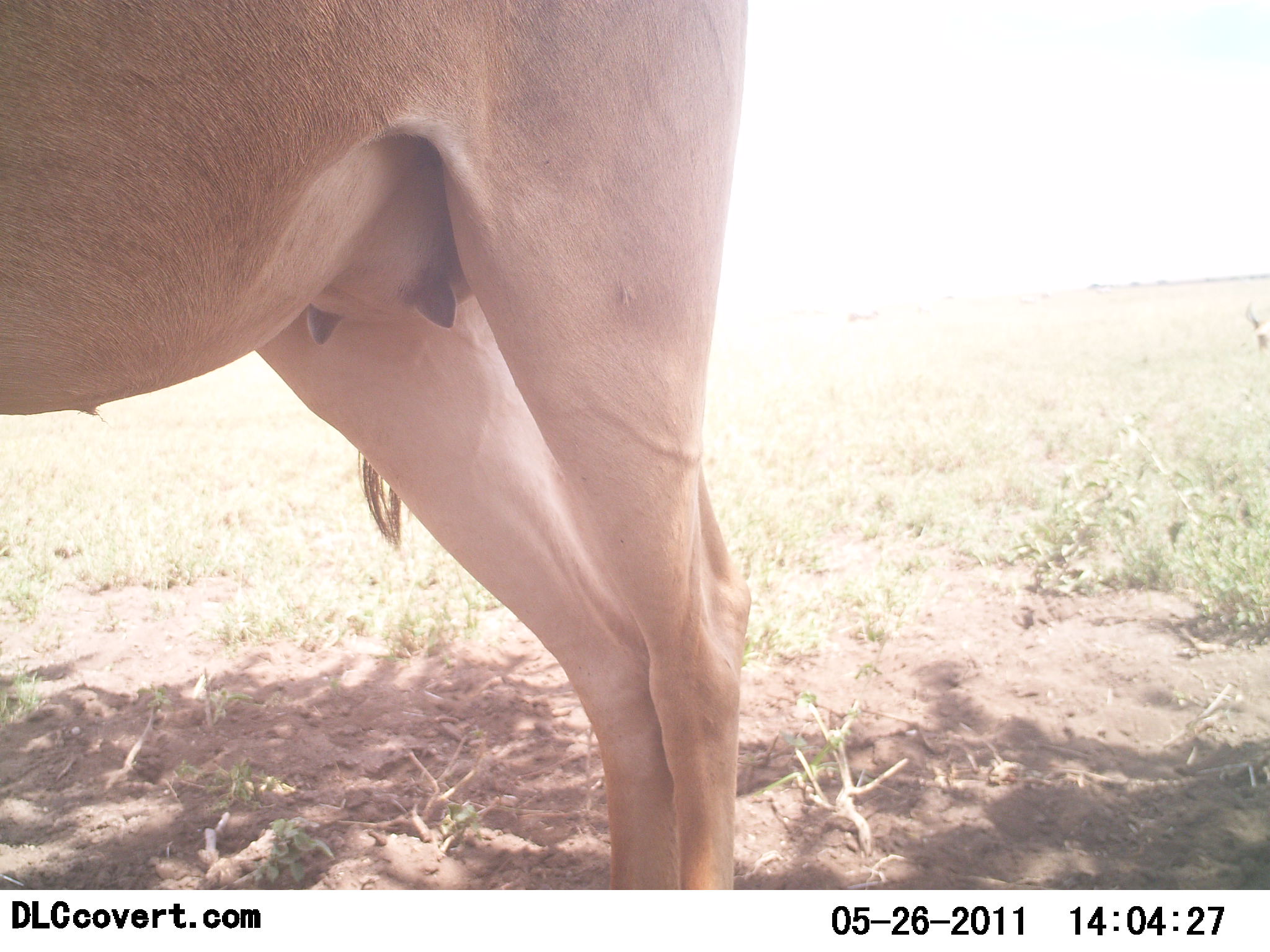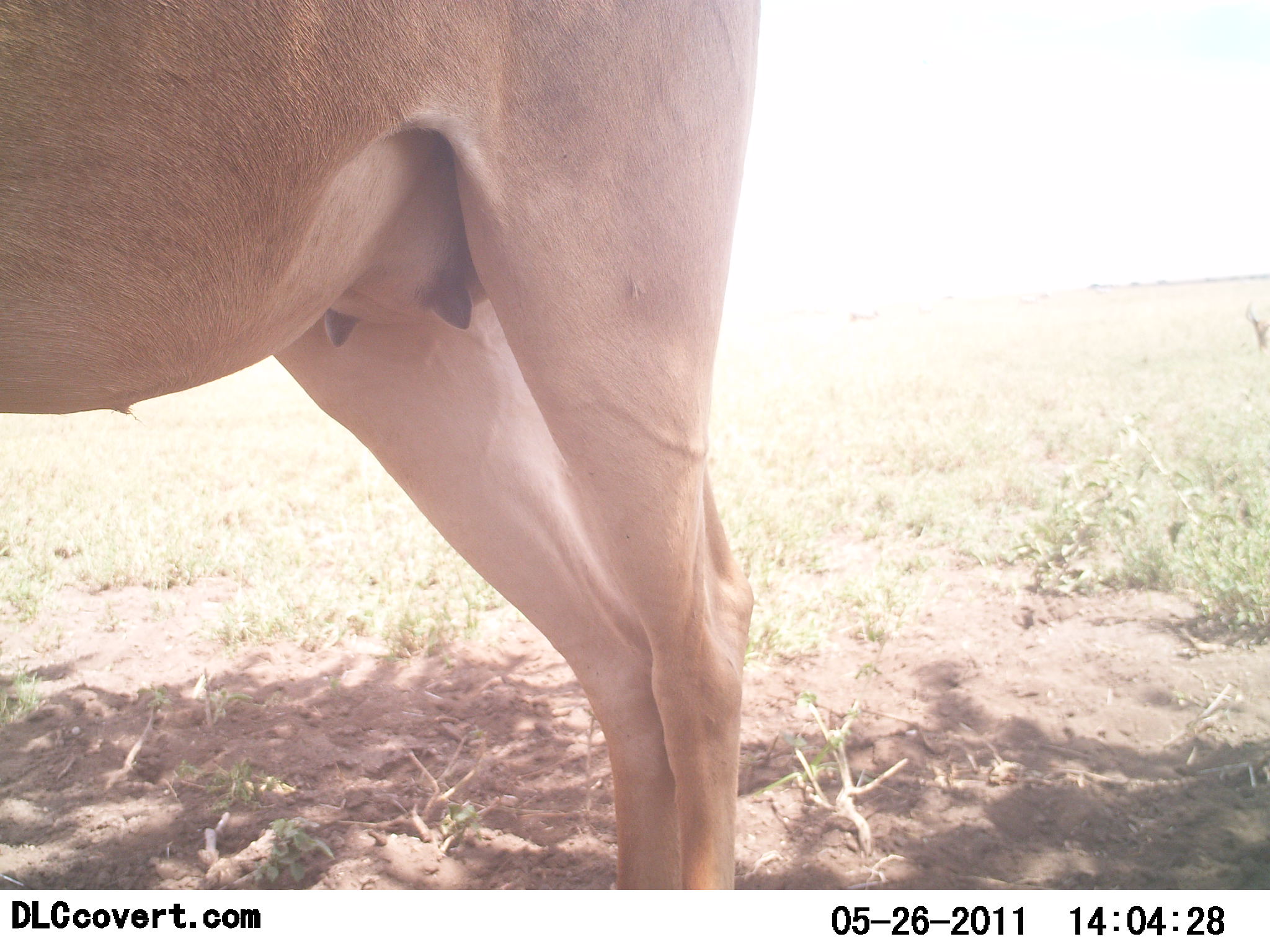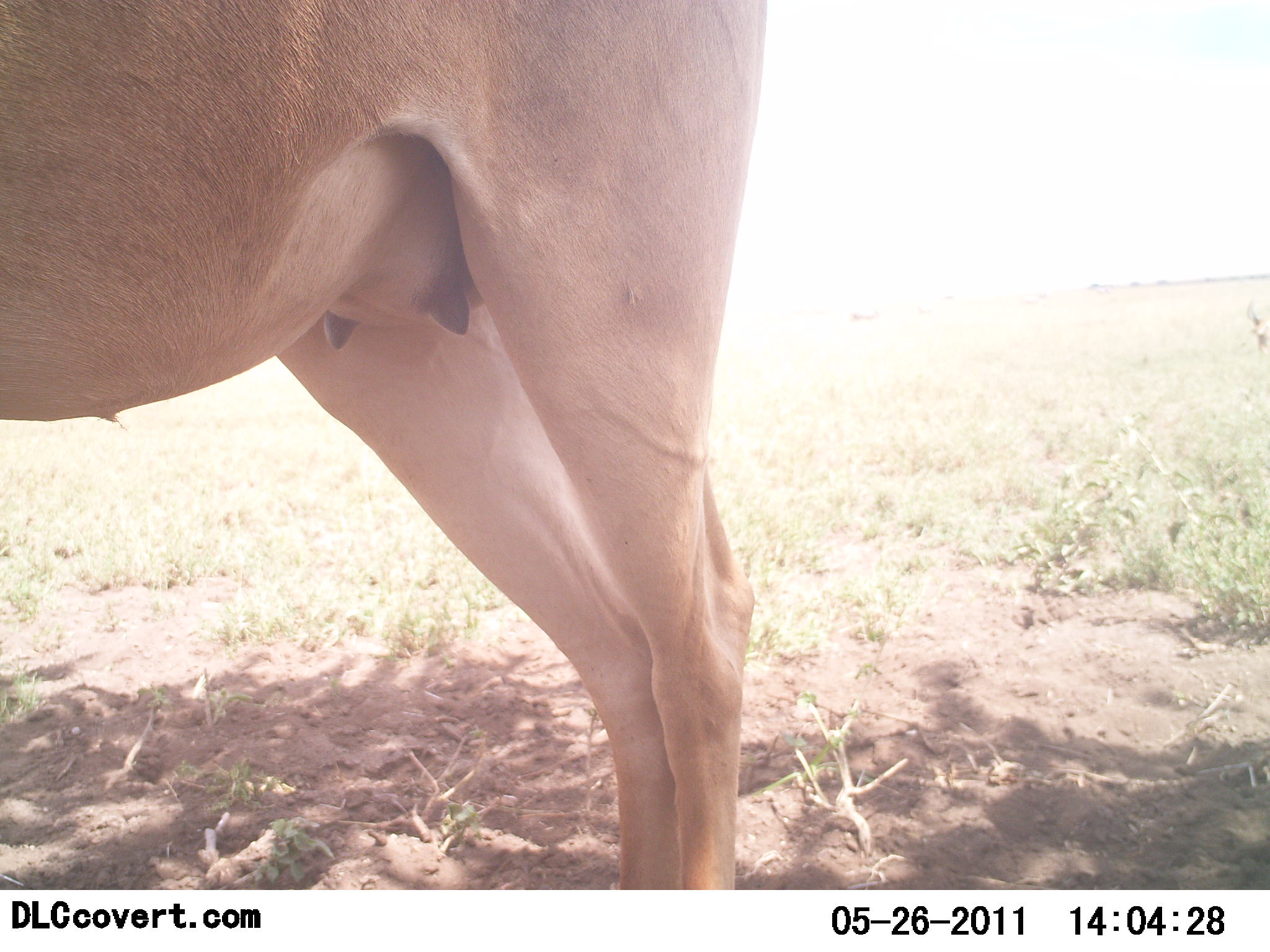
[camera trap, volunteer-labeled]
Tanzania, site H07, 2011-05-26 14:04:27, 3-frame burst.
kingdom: Animalia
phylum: Chordata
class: Mammalia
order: Artiodactyla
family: Bovidae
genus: Alcelaphus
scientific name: Alcelaphus buselaphus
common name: hartebeest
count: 1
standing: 100%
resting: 0%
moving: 0%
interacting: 0%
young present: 0%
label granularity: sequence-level